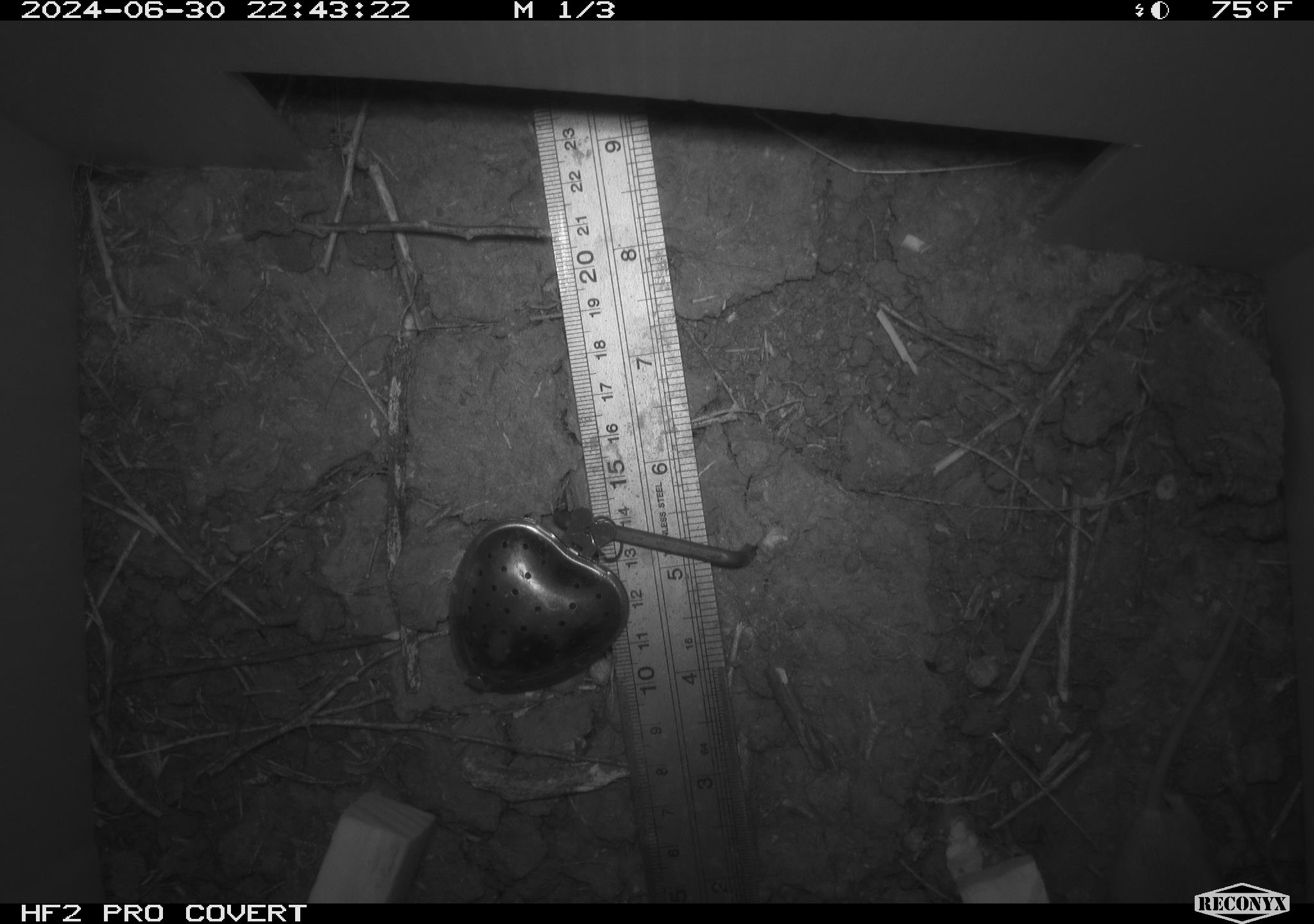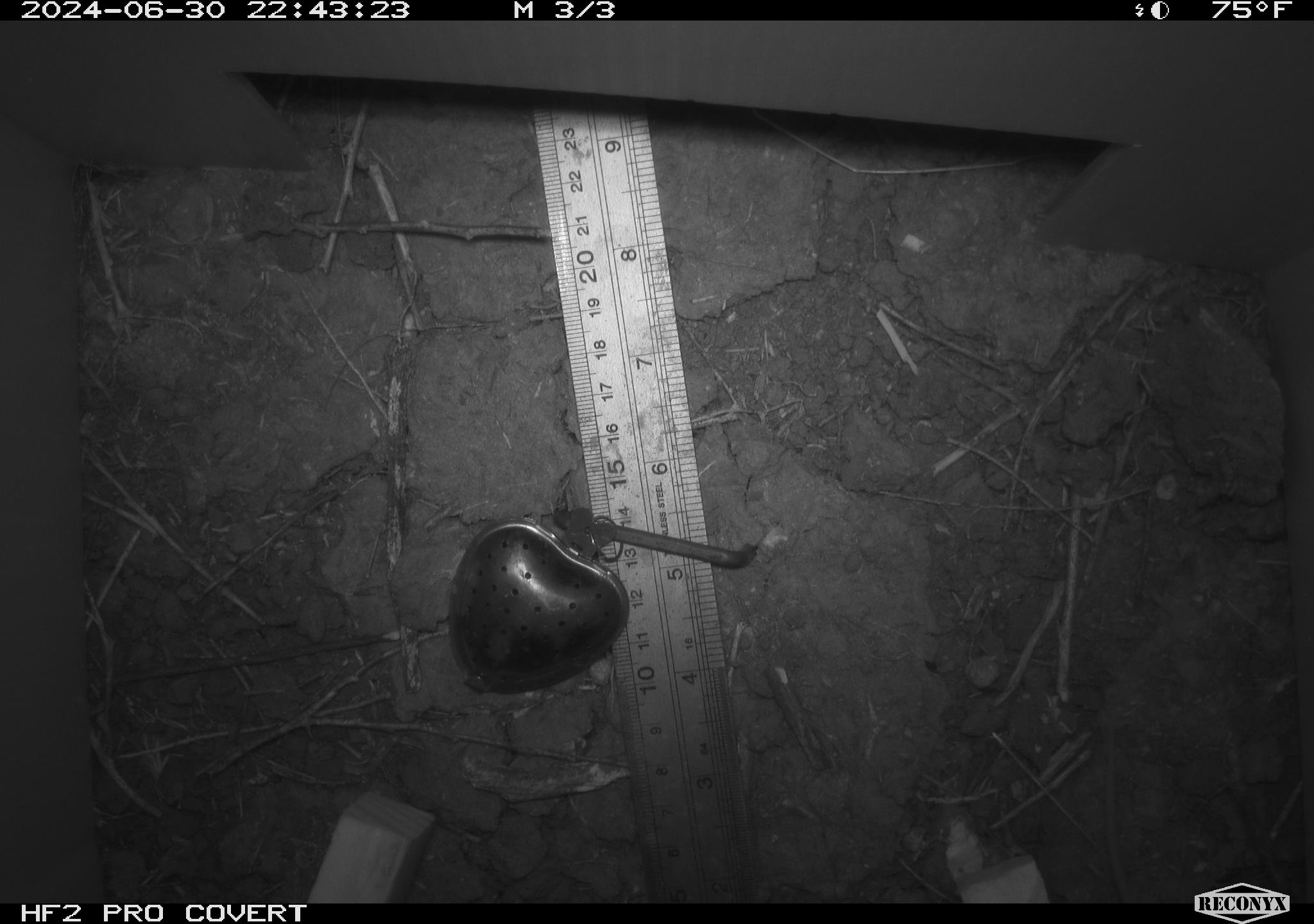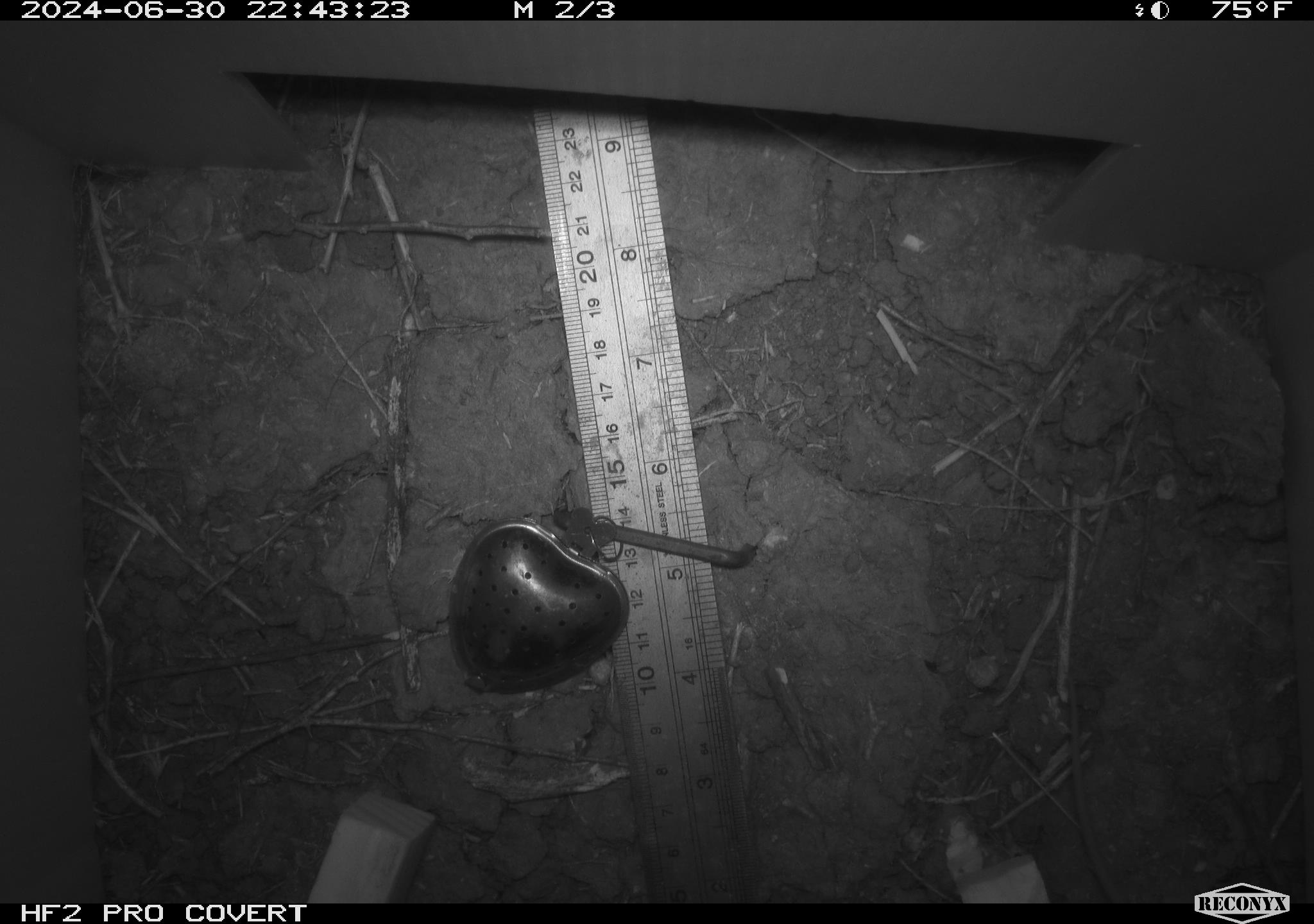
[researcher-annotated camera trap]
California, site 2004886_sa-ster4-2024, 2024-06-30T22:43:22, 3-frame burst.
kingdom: Animalia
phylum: Chordata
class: Mammalia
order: Rodentia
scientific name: Rodentia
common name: mouse species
Mouse species (Rodentia).